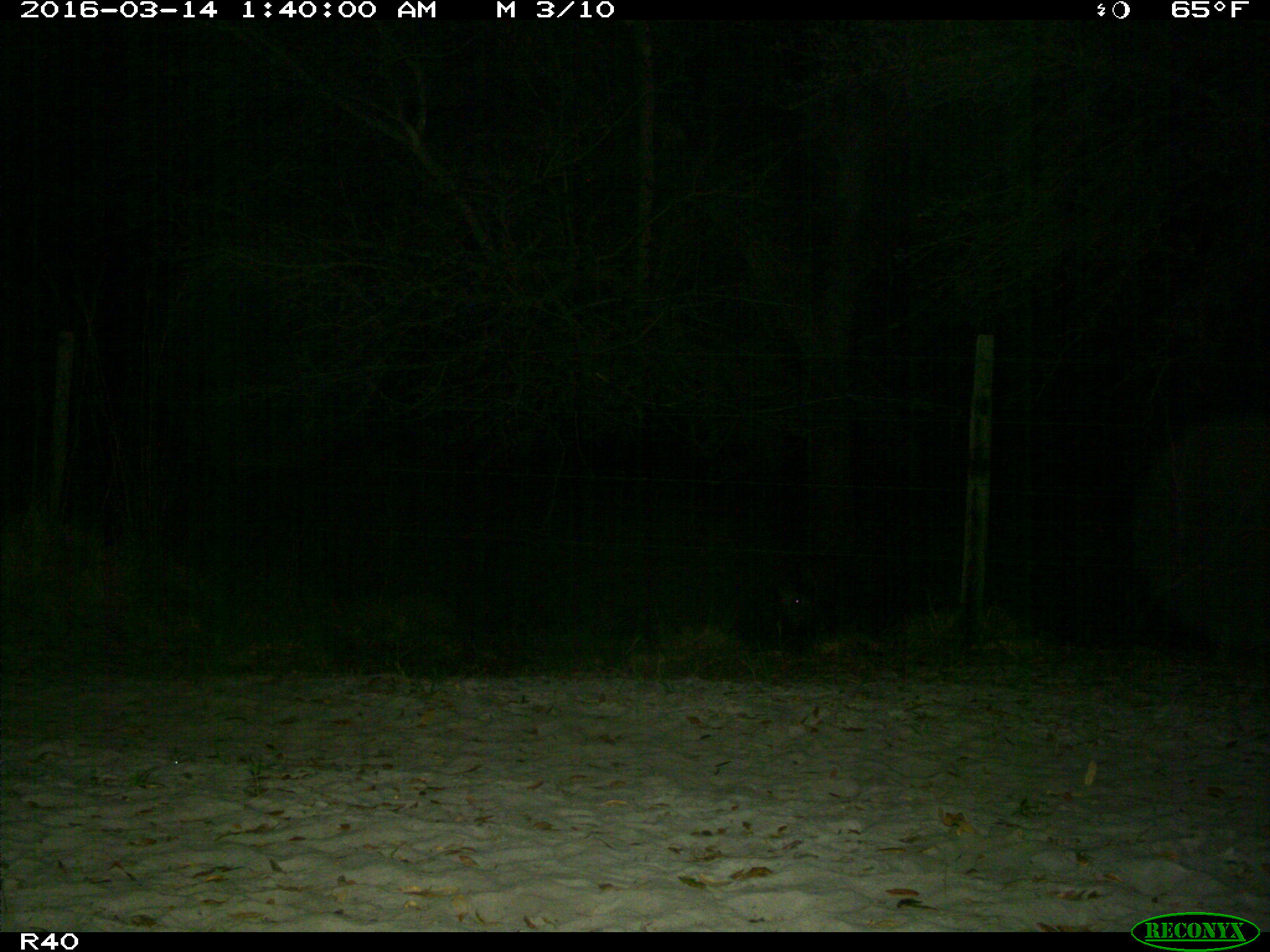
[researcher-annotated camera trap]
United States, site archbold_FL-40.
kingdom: Animalia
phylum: Chordata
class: Mammalia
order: Artiodactyla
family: Suidae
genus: Sus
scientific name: Sus scrofa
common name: wild boar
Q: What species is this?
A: Sus scrofa (wild boar).